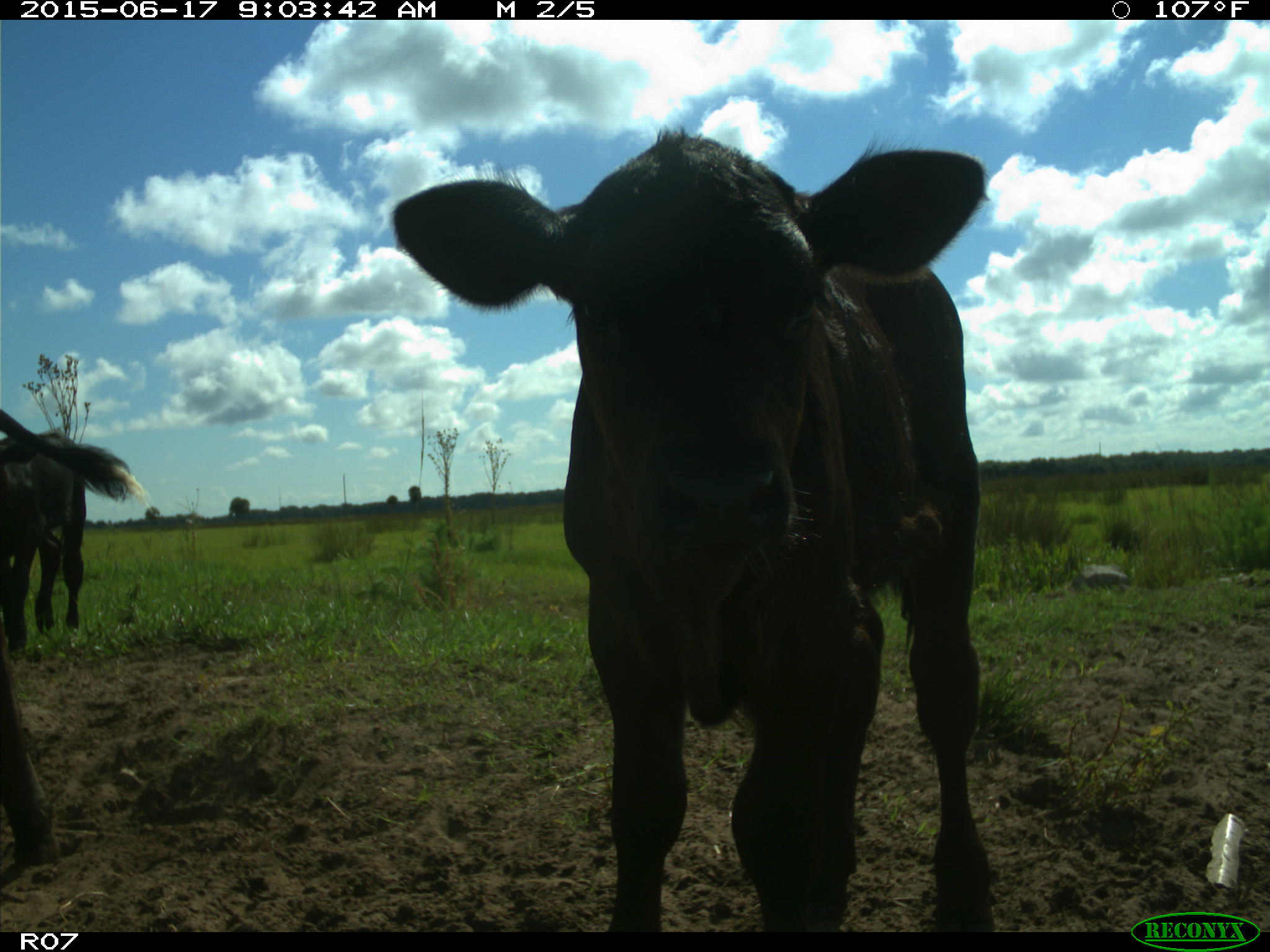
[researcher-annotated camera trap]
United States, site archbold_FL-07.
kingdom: Animalia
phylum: Chordata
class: Mammalia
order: Artiodactyla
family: Bovidae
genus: Bos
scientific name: Bos taurus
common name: domestic cow